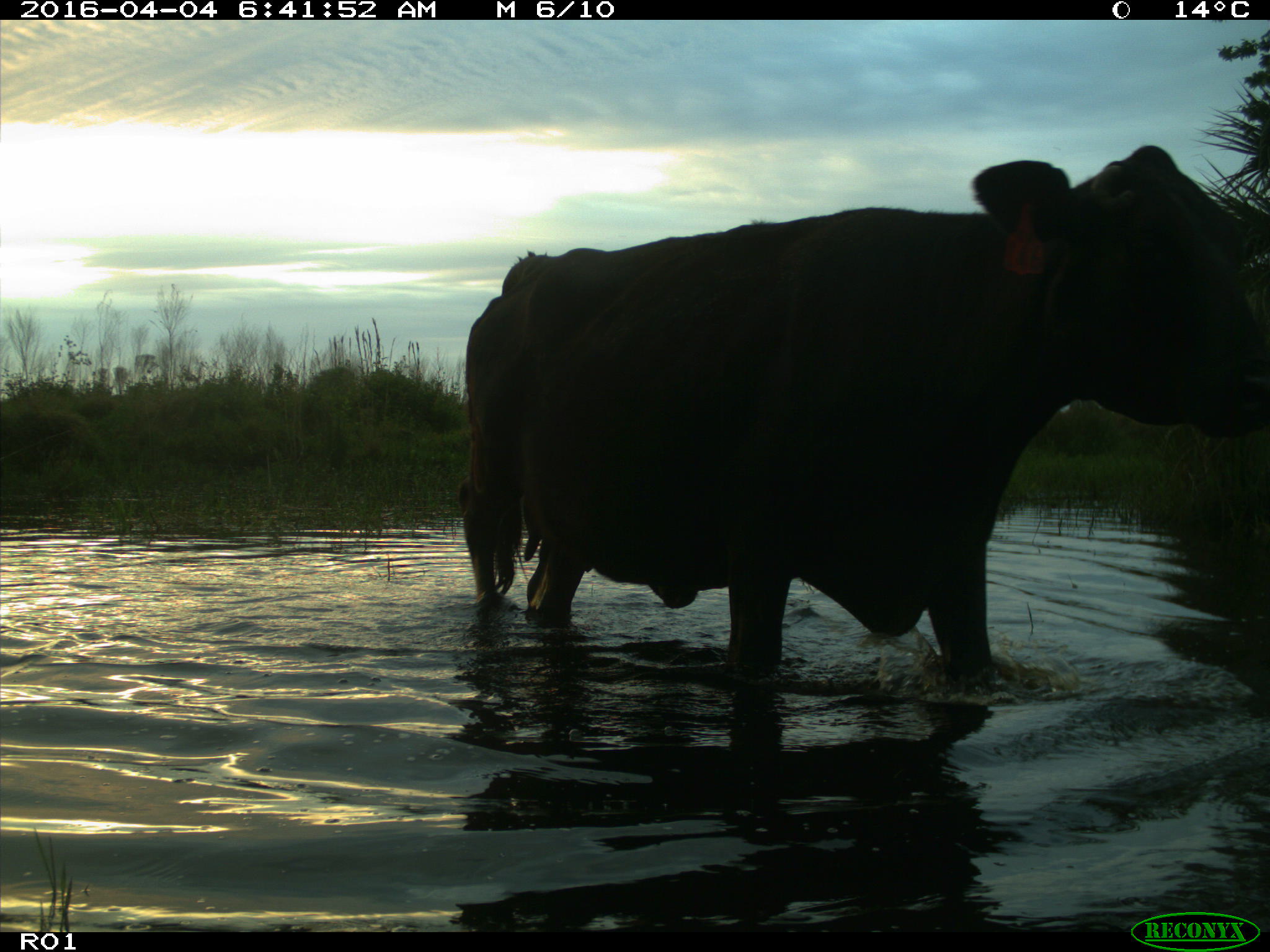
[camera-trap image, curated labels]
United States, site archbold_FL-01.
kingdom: Animalia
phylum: Chordata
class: Mammalia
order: Artiodactyla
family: Bovidae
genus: Bos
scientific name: Bos taurus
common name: domestic cow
Bos taurus (domestic cow).